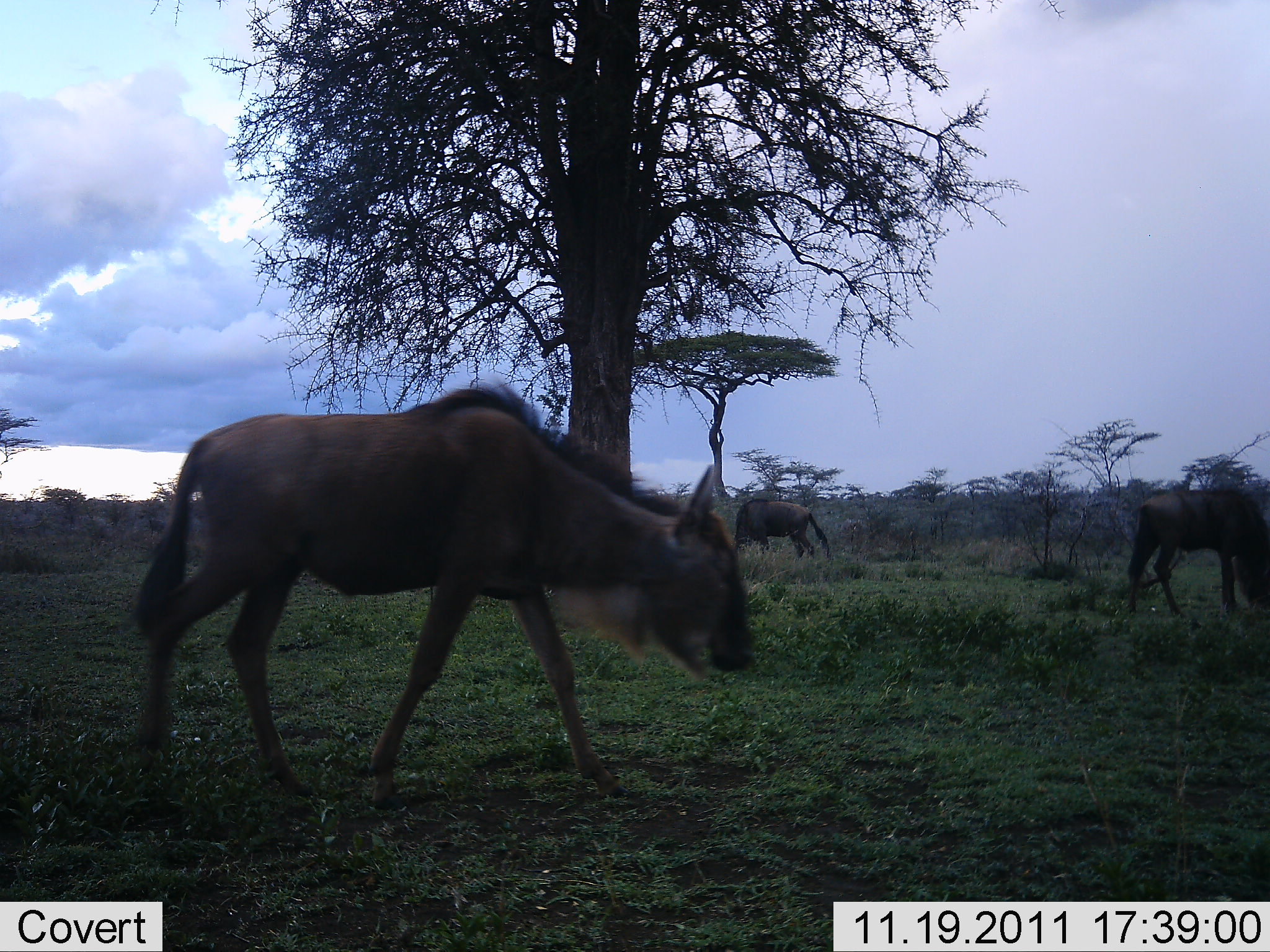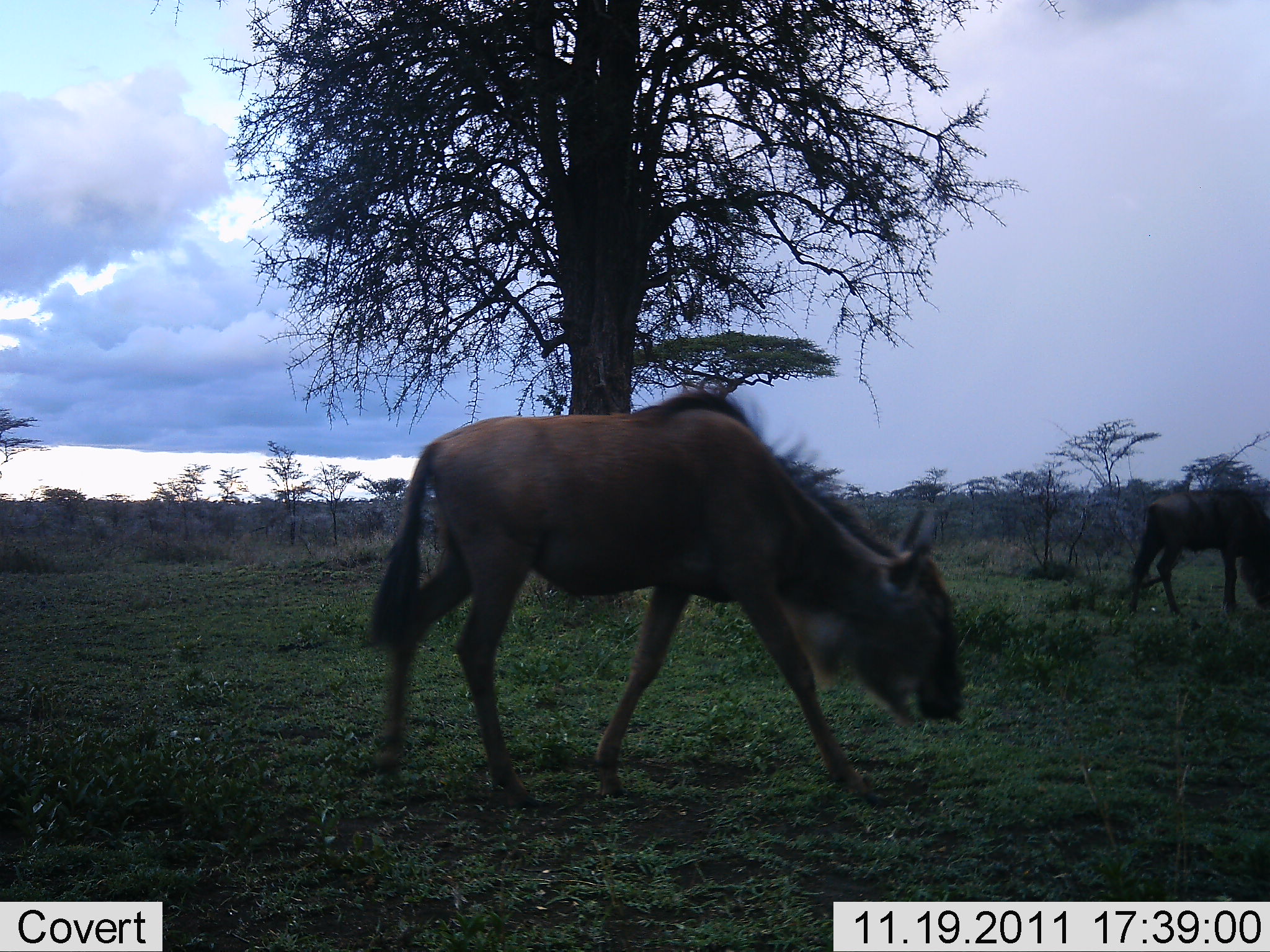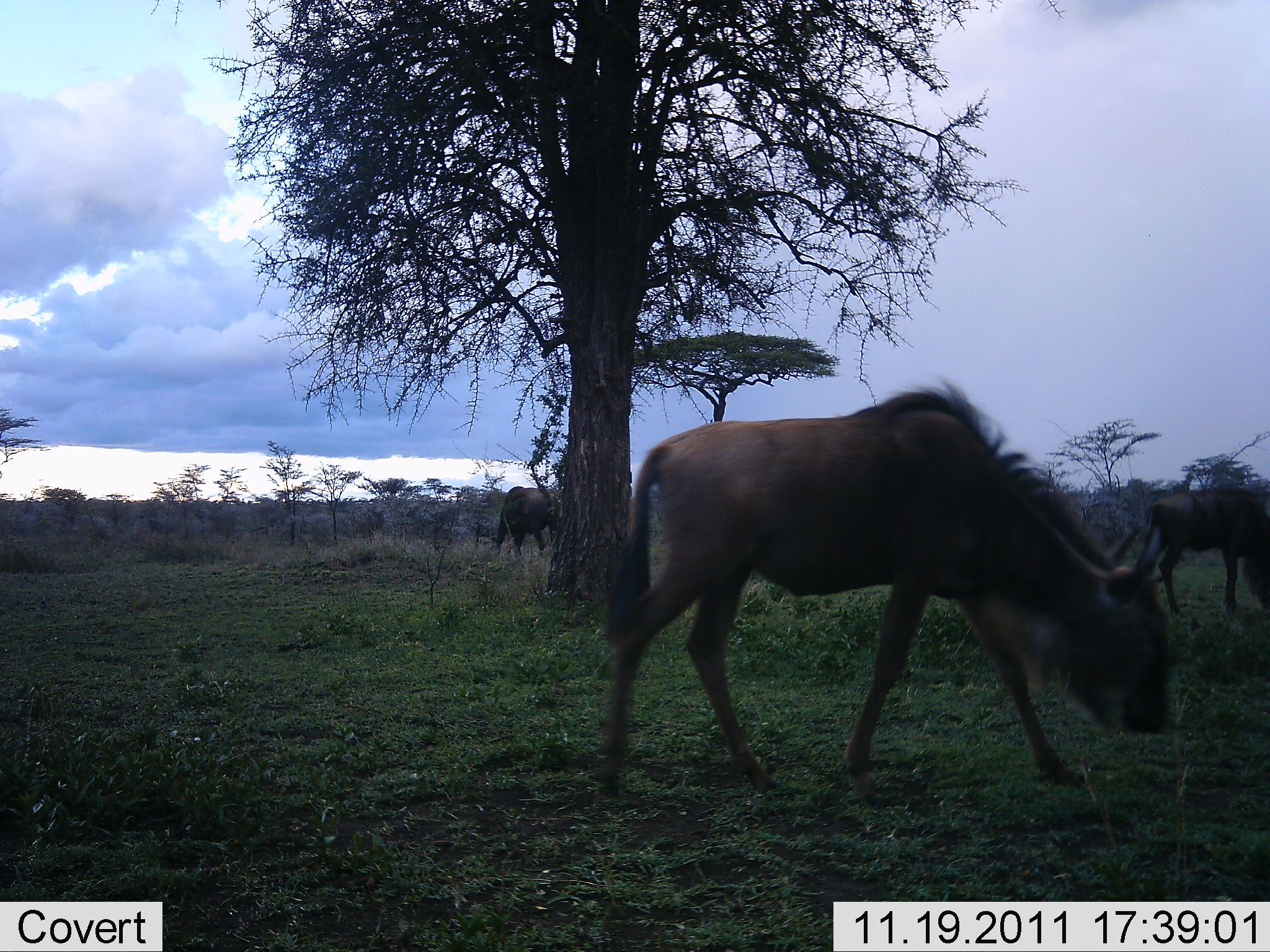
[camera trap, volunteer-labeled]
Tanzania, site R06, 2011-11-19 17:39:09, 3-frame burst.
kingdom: Animalia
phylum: Chordata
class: Mammalia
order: Artiodactyla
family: Bovidae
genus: Connochaetes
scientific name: Connochaetes taurinus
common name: blue wildebeest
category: wildebeest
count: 4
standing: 31%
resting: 0%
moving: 100%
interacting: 0%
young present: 0%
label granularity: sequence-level